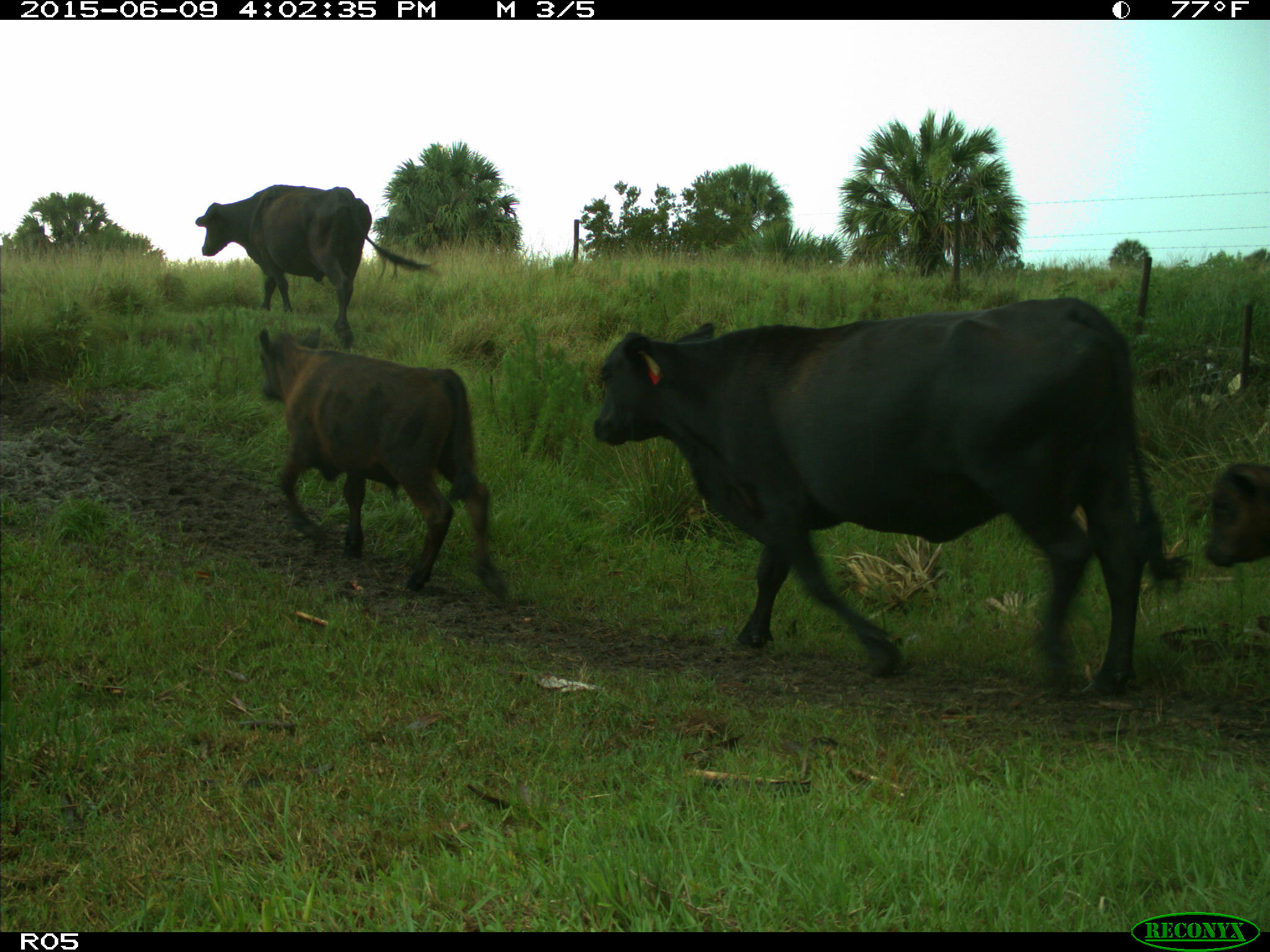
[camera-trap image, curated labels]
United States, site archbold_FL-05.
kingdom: Animalia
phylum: Chordata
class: Mammalia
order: Artiodactyla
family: Bovidae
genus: Bos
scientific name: Bos taurus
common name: domestic cow